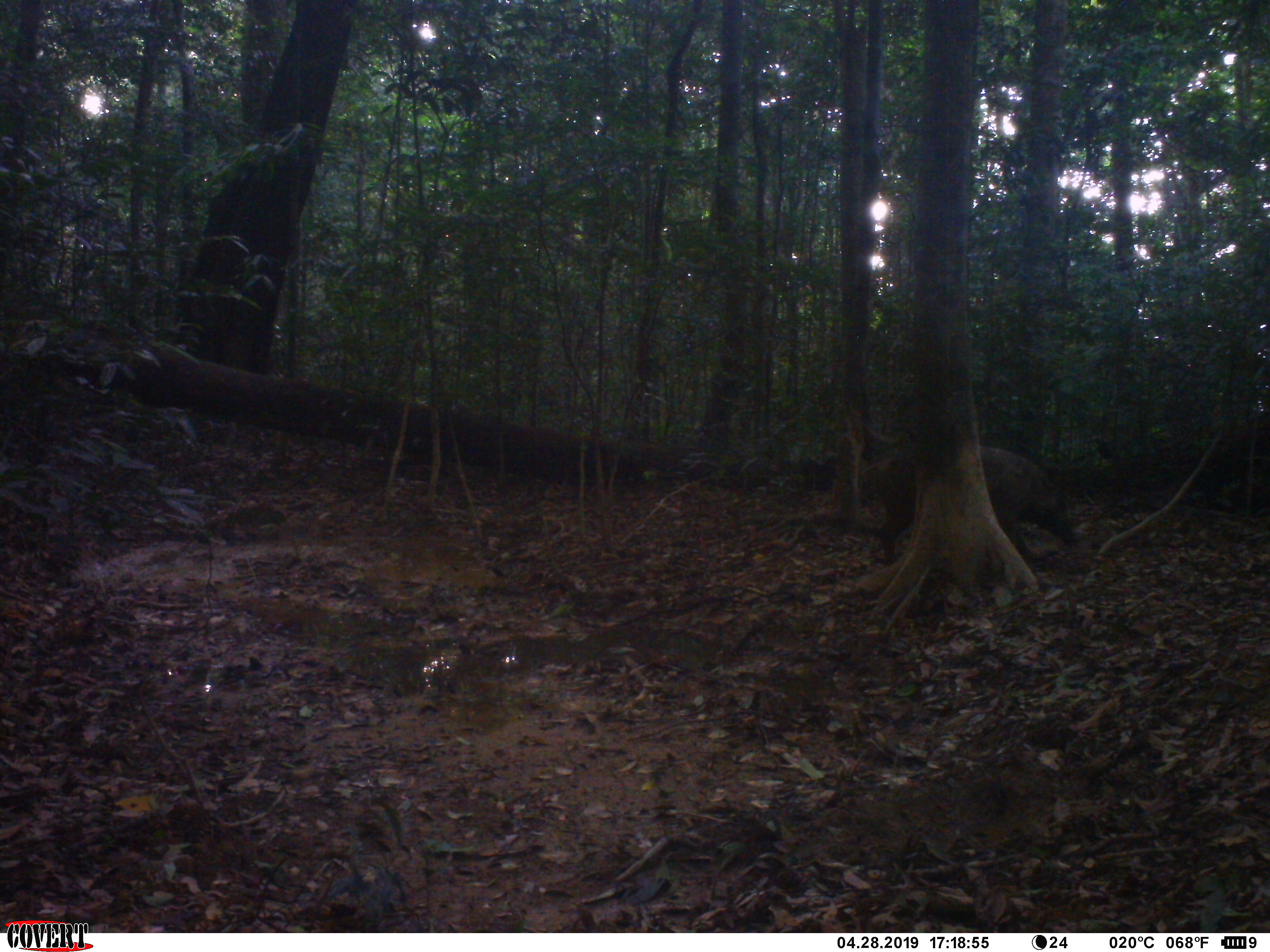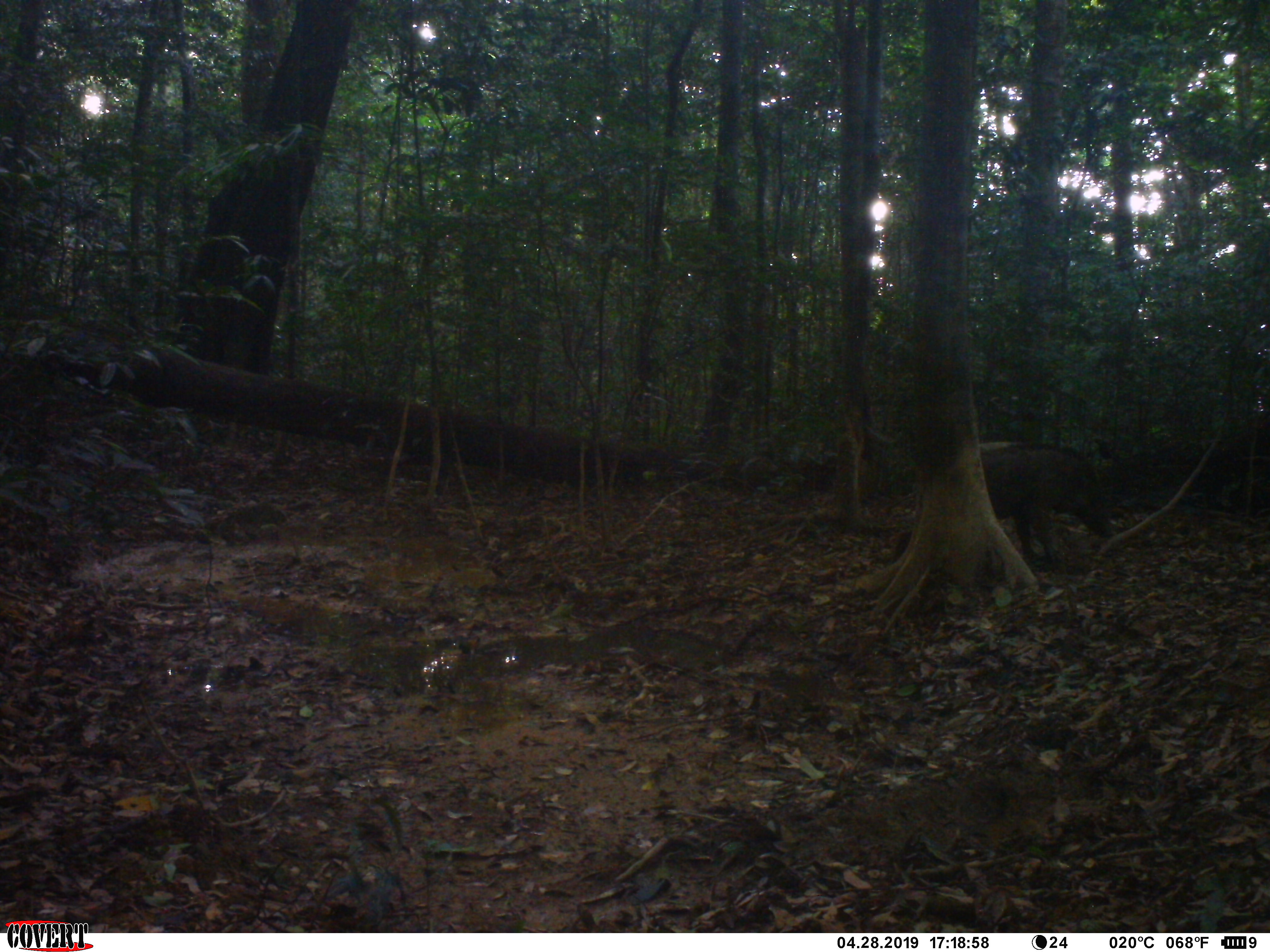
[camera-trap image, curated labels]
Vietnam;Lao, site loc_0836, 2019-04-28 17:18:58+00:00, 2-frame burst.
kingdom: Animalia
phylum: Chordata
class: Mammalia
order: Artiodactyla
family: Suidae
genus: Sus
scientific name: Sus scrofa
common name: eurasian wild pig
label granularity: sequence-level